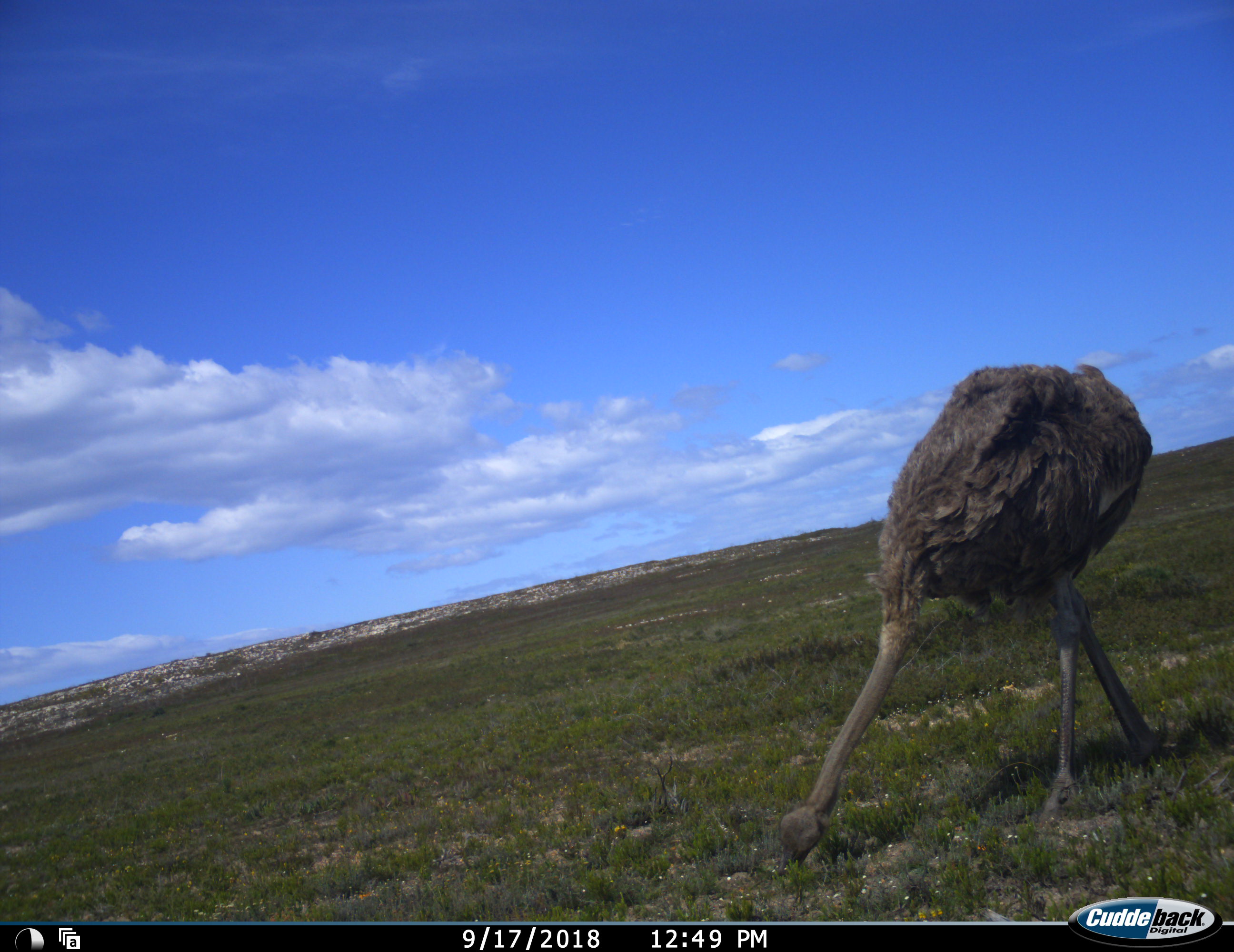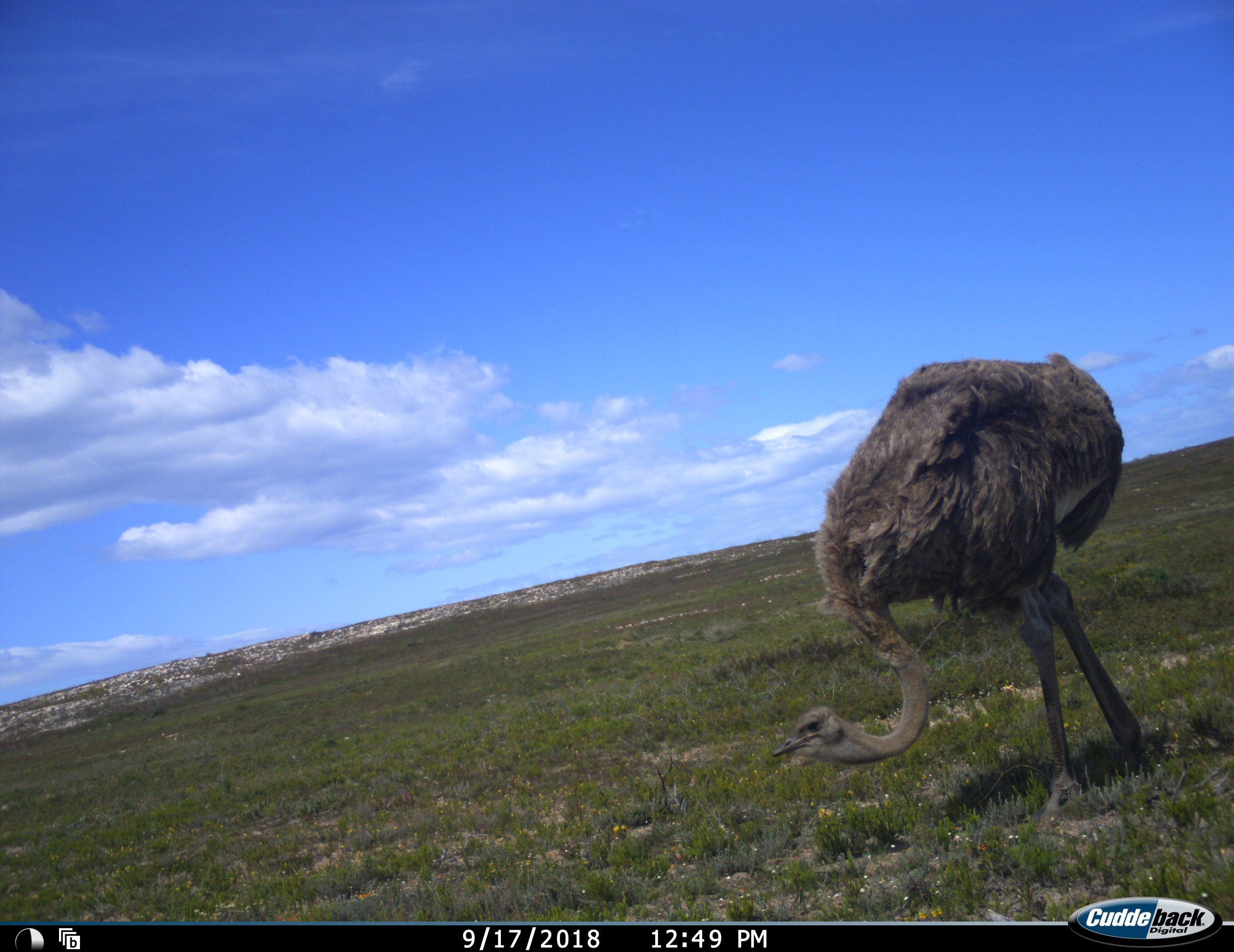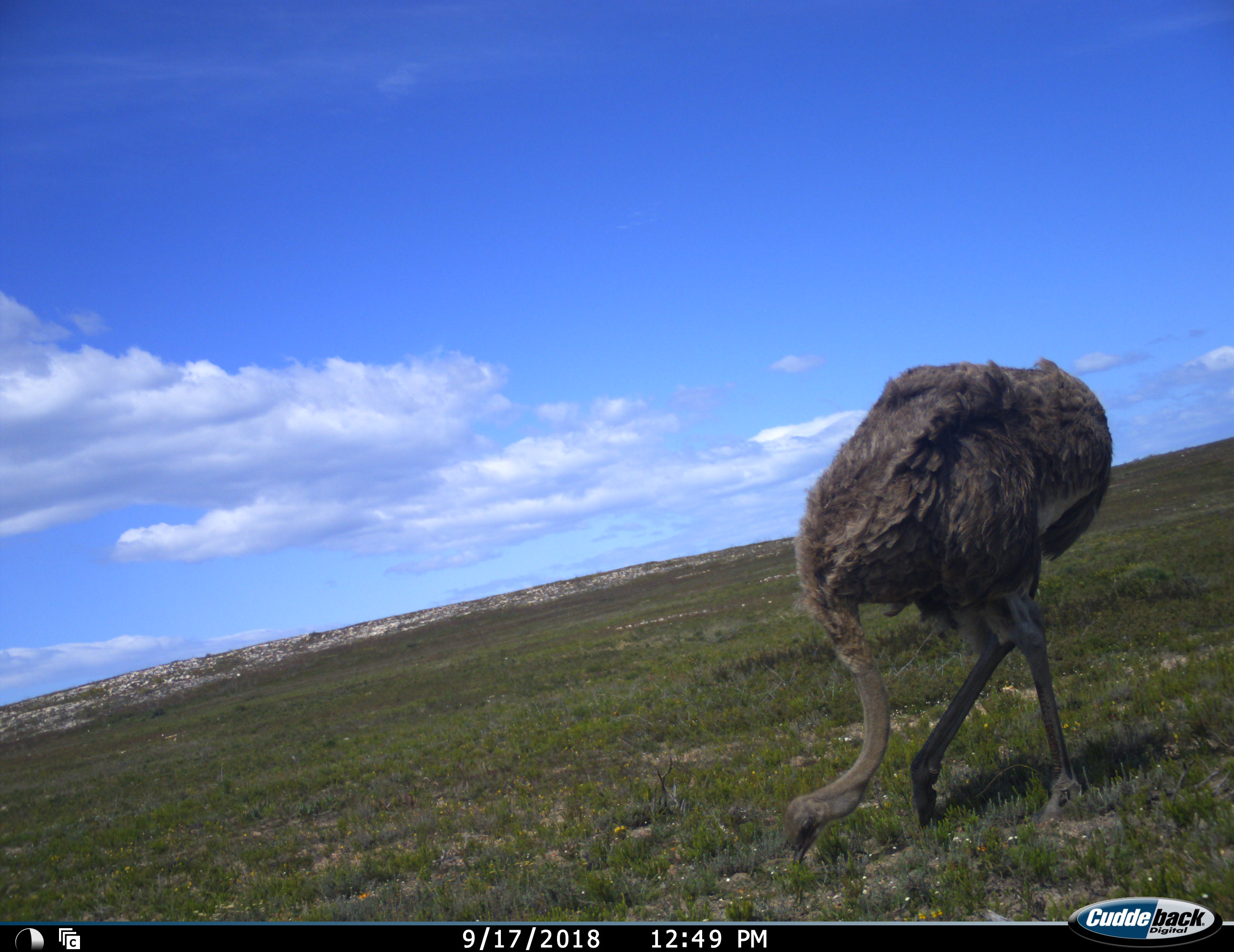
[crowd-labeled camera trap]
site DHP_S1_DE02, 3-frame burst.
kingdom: Animalia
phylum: Chordata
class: Aves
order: Struthioniformes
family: Struthionidae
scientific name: Struthionidae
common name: ostrich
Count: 1.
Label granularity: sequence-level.